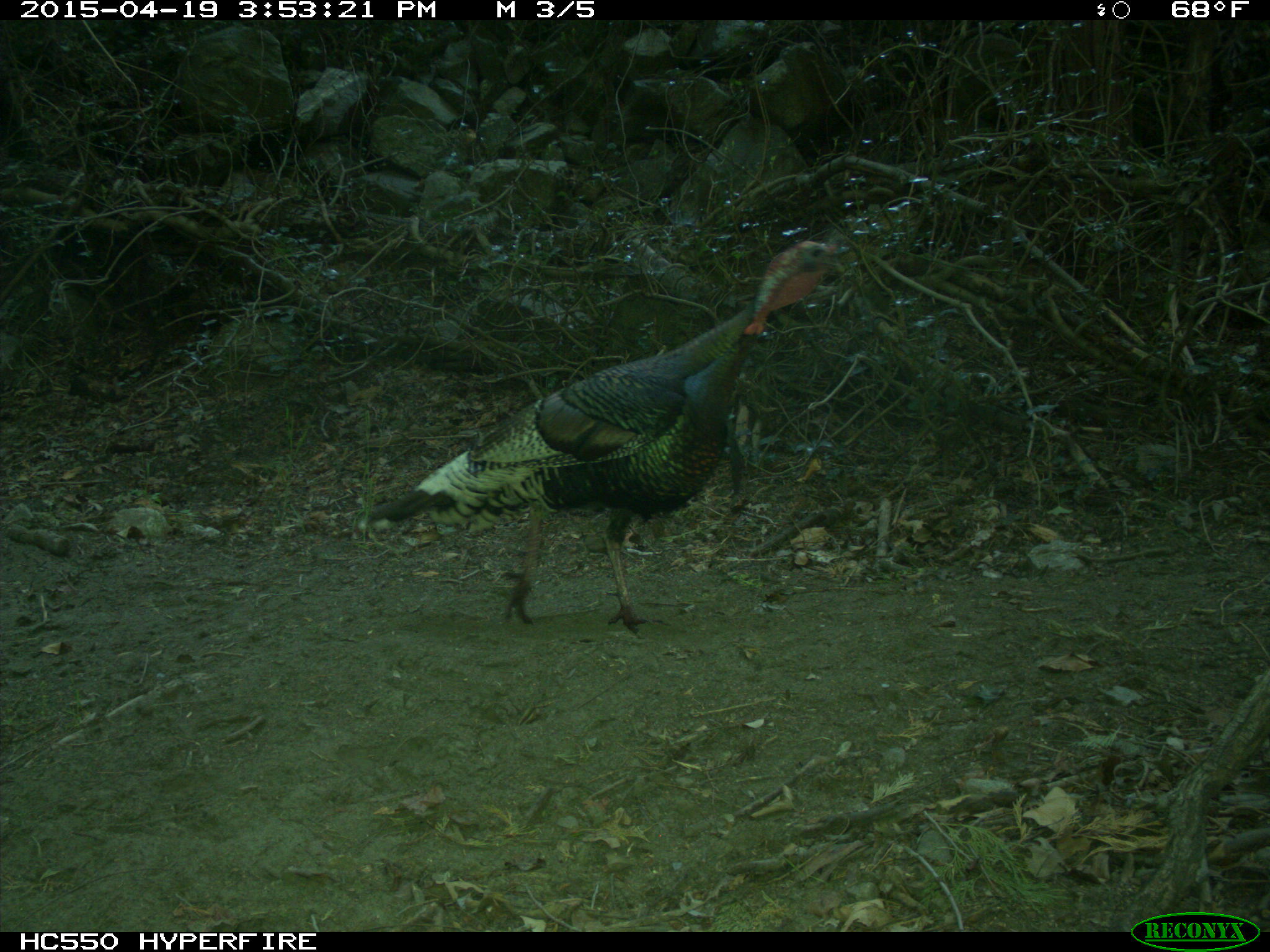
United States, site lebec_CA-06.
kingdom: Animalia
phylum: Chordata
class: Aves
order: Galliformes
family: Phasianidae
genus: Meleagris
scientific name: Meleagris gallopavo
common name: wild turkey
Meleagris gallopavo (wild turkey).